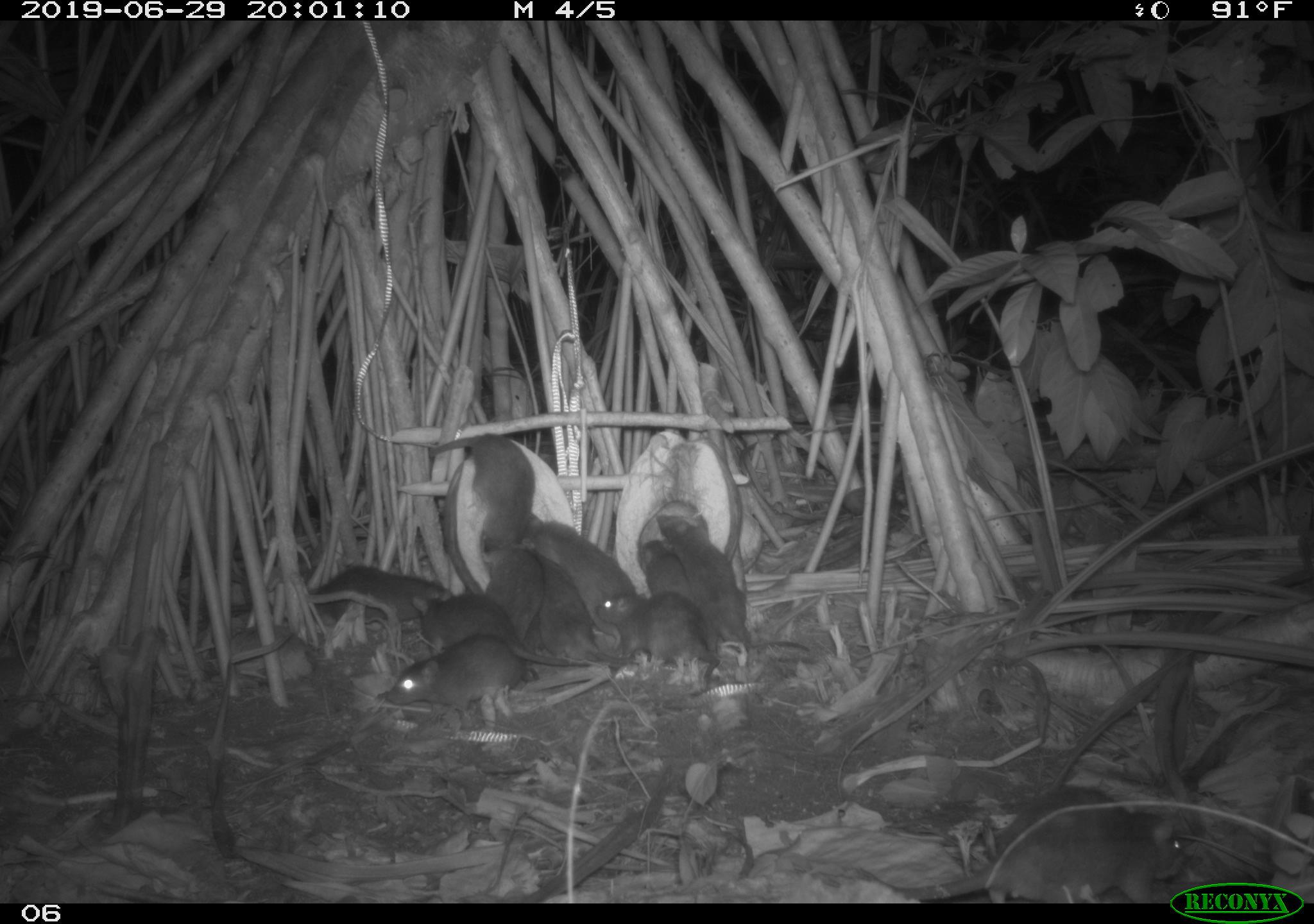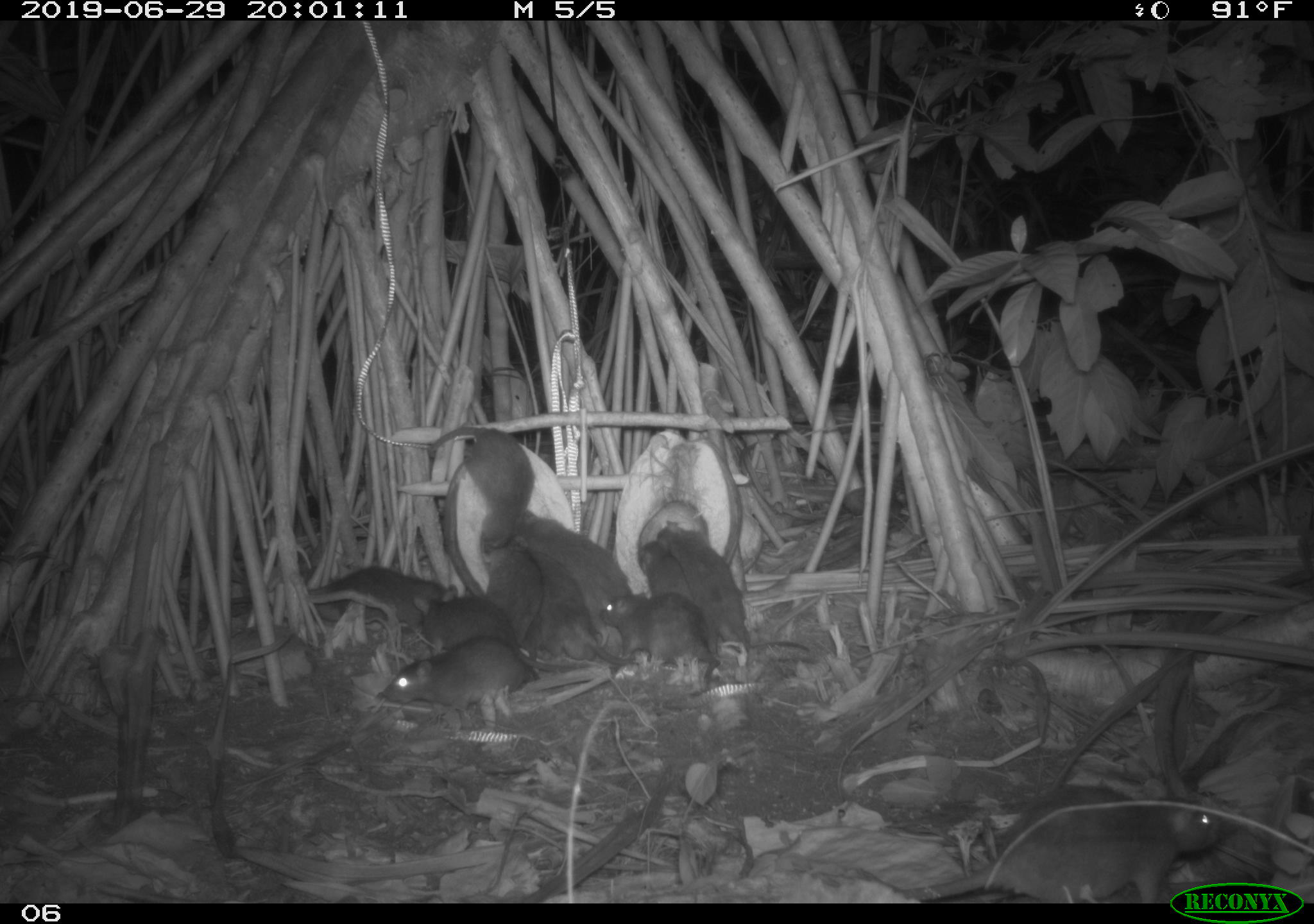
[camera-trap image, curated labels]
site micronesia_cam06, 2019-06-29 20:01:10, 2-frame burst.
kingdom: Animalia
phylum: Chordata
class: Mammalia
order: Rodentia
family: Muridae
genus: Rattus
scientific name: Rattus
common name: rat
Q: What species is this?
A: Rat (Rattus).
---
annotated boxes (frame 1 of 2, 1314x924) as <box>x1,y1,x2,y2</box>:
rat: <box>978,781,1199,882</box>; <box>658,512,814,653</box>; <box>205,556,461,630</box>; <box>526,512,647,653</box>; <box>382,629,560,721</box>; <box>428,431,538,572</box>; <box>592,586,724,702</box>; <box>414,586,604,663</box>; <box>539,556,644,669</box>; <box>481,539,548,658</box>; <box>638,536,701,609</box>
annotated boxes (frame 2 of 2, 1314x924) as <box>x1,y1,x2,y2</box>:
rat: <box>910,778,1227,880</box>; <box>660,521,810,667</box>; <box>387,625,560,730</box>; <box>422,418,539,565</box>; <box>600,587,753,699</box>; <box>415,583,596,677</box>; <box>516,509,635,637</box>; <box>301,565,470,639</box>; <box>529,550,606,680</box>; <box>479,535,529,625</box>; <box>638,536,692,607</box>